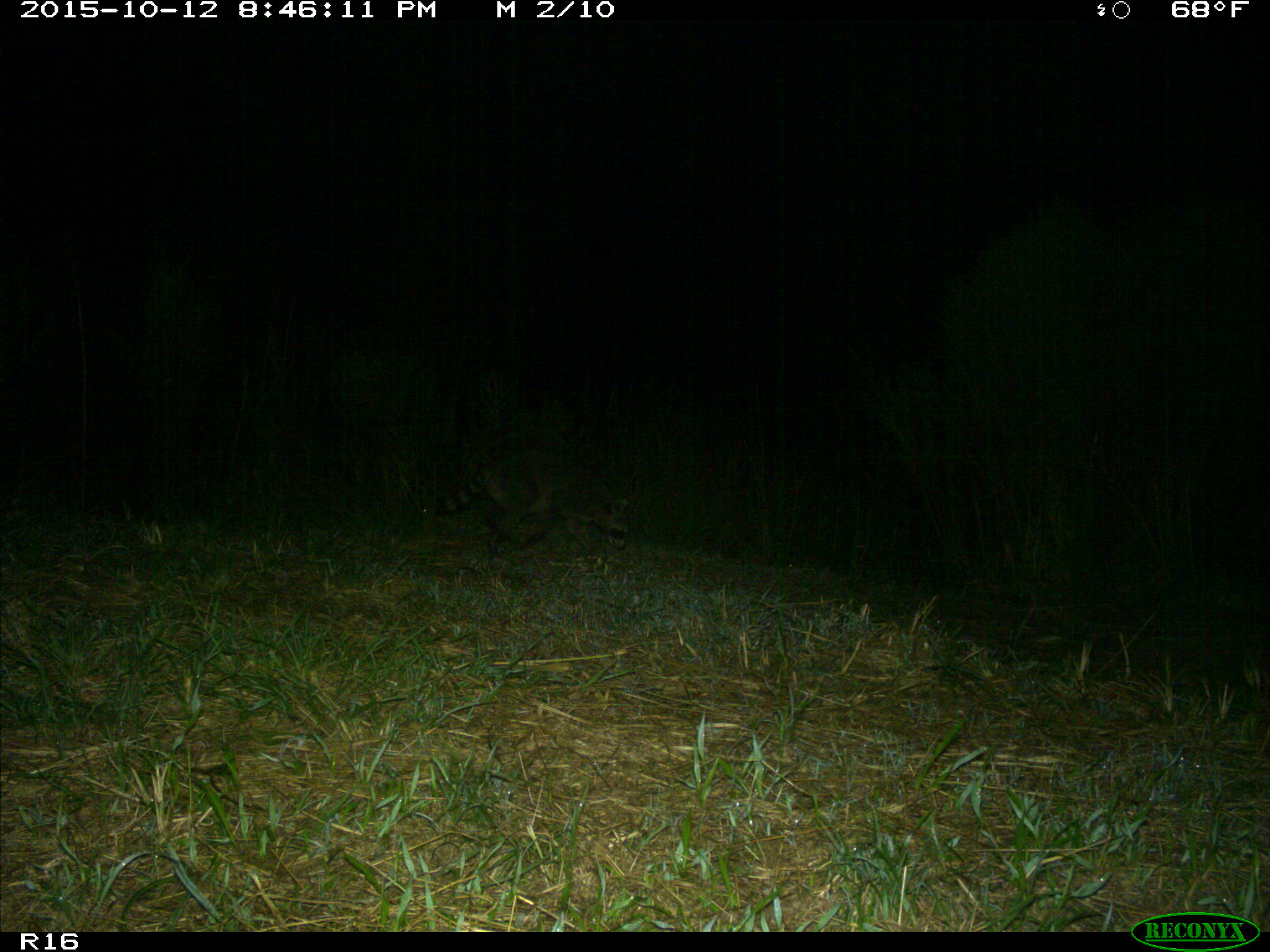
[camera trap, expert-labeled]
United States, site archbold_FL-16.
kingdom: Animalia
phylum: Chordata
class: Mammalia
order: Carnivora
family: Procyonidae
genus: Procyon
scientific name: Procyon lotor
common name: common raccoon